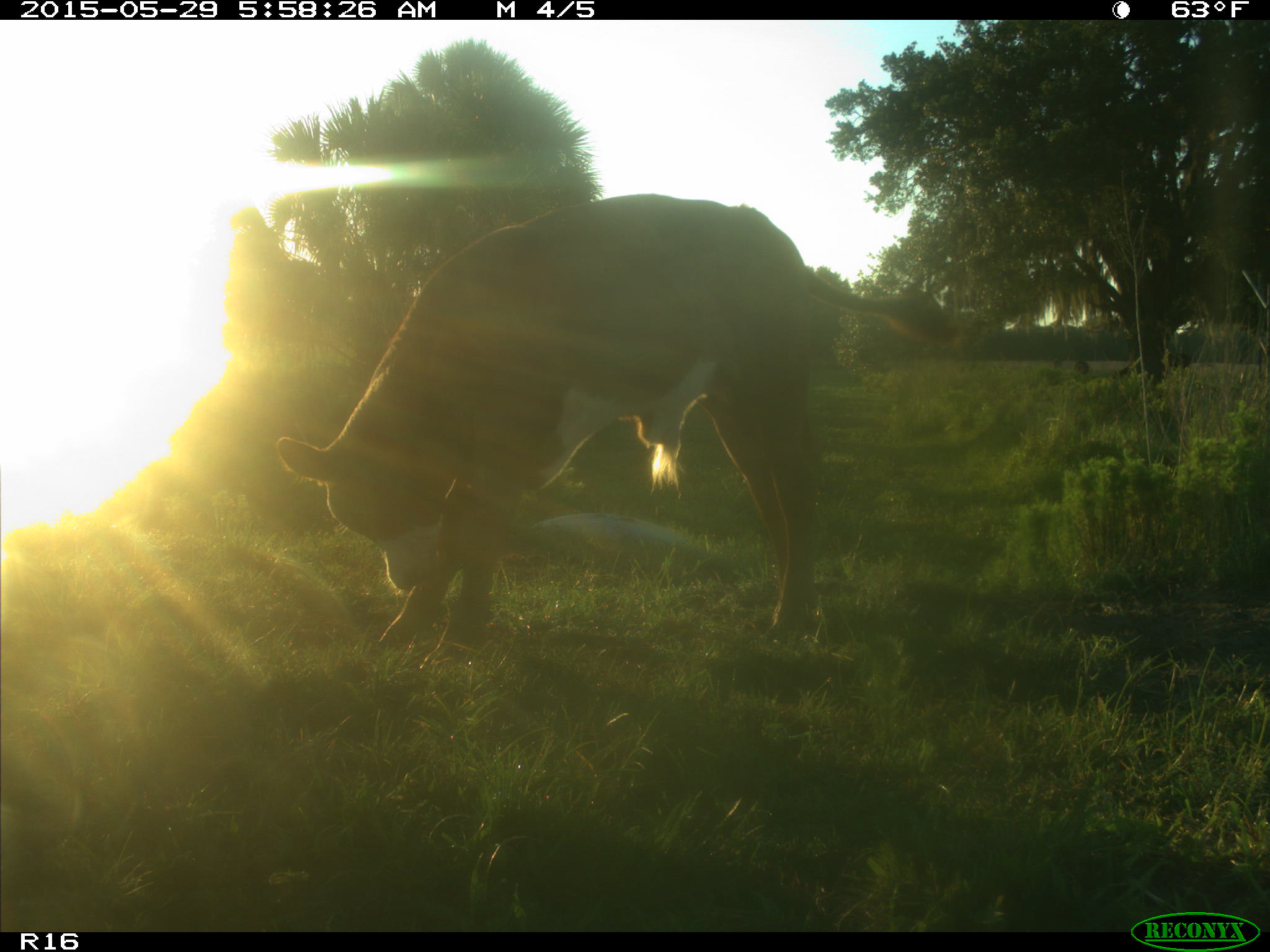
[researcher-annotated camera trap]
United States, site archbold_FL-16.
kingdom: Animalia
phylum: Chordata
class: Mammalia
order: Artiodactyla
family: Bovidae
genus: Bos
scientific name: Bos taurus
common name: domestic cow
Bos taurus (domestic cow).